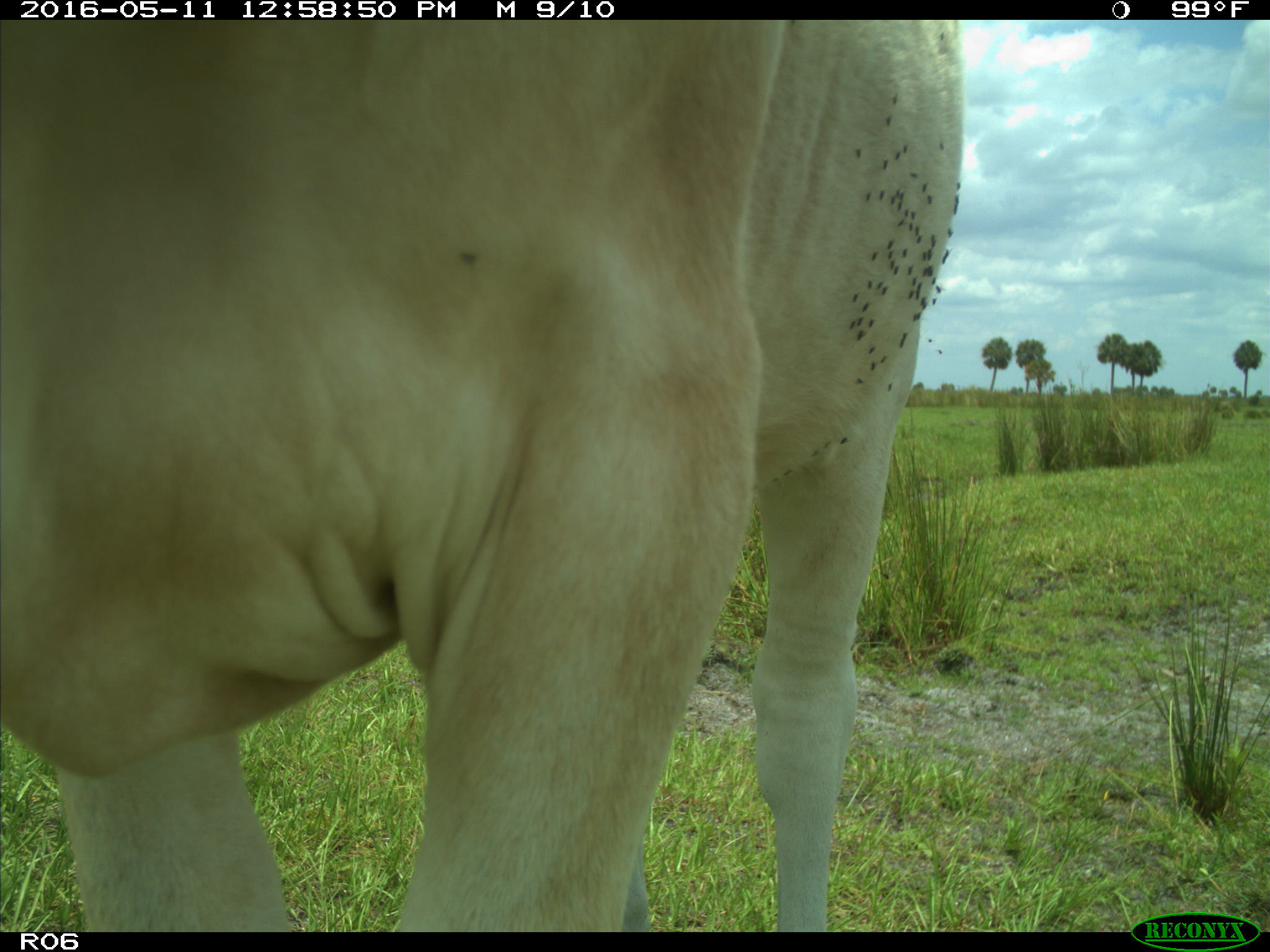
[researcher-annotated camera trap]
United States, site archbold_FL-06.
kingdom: Animalia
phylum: Chordata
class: Mammalia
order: Artiodactyla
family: Bovidae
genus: Bos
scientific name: Bos taurus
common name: domestic cow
Bos taurus (domestic cow).